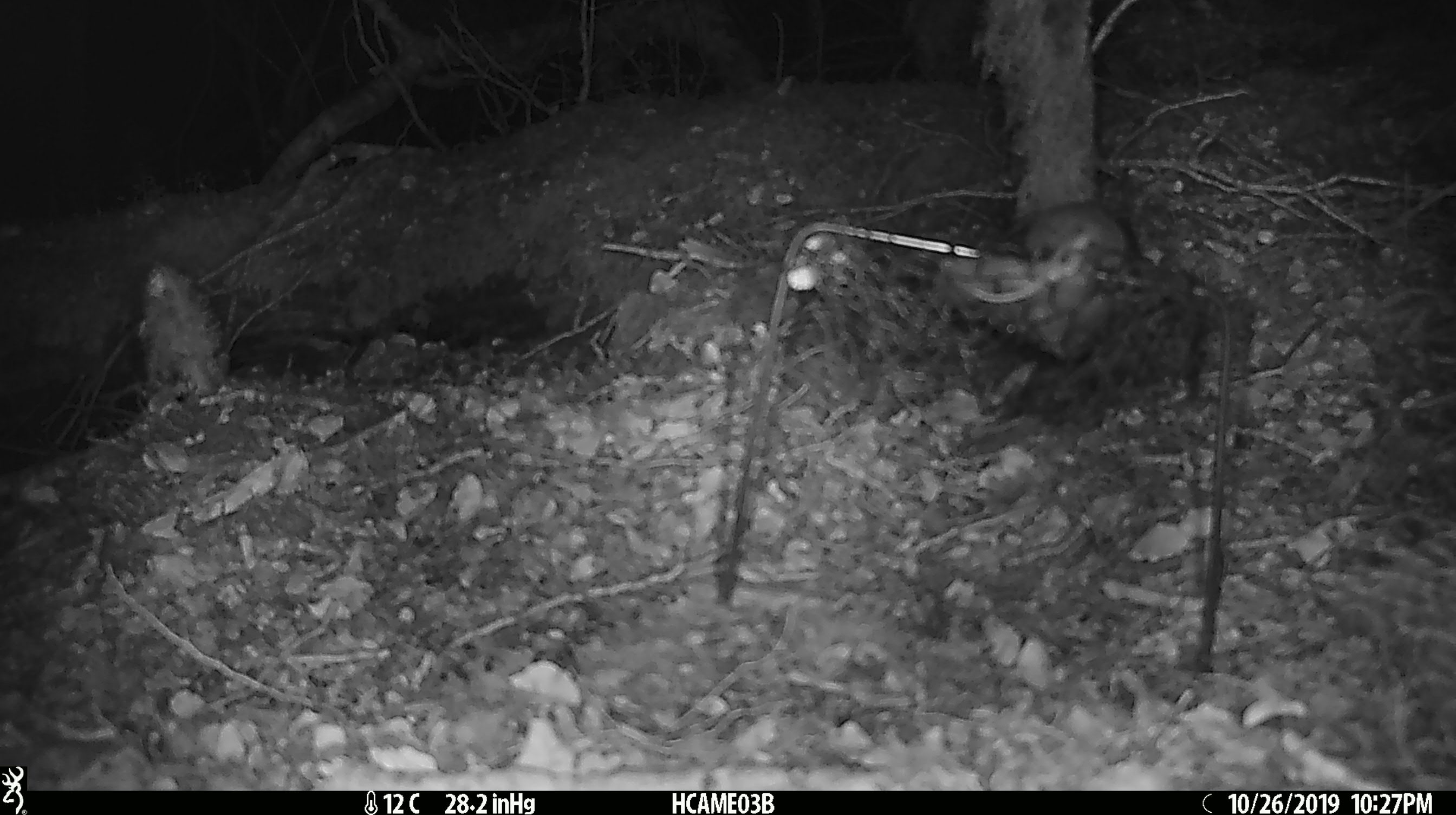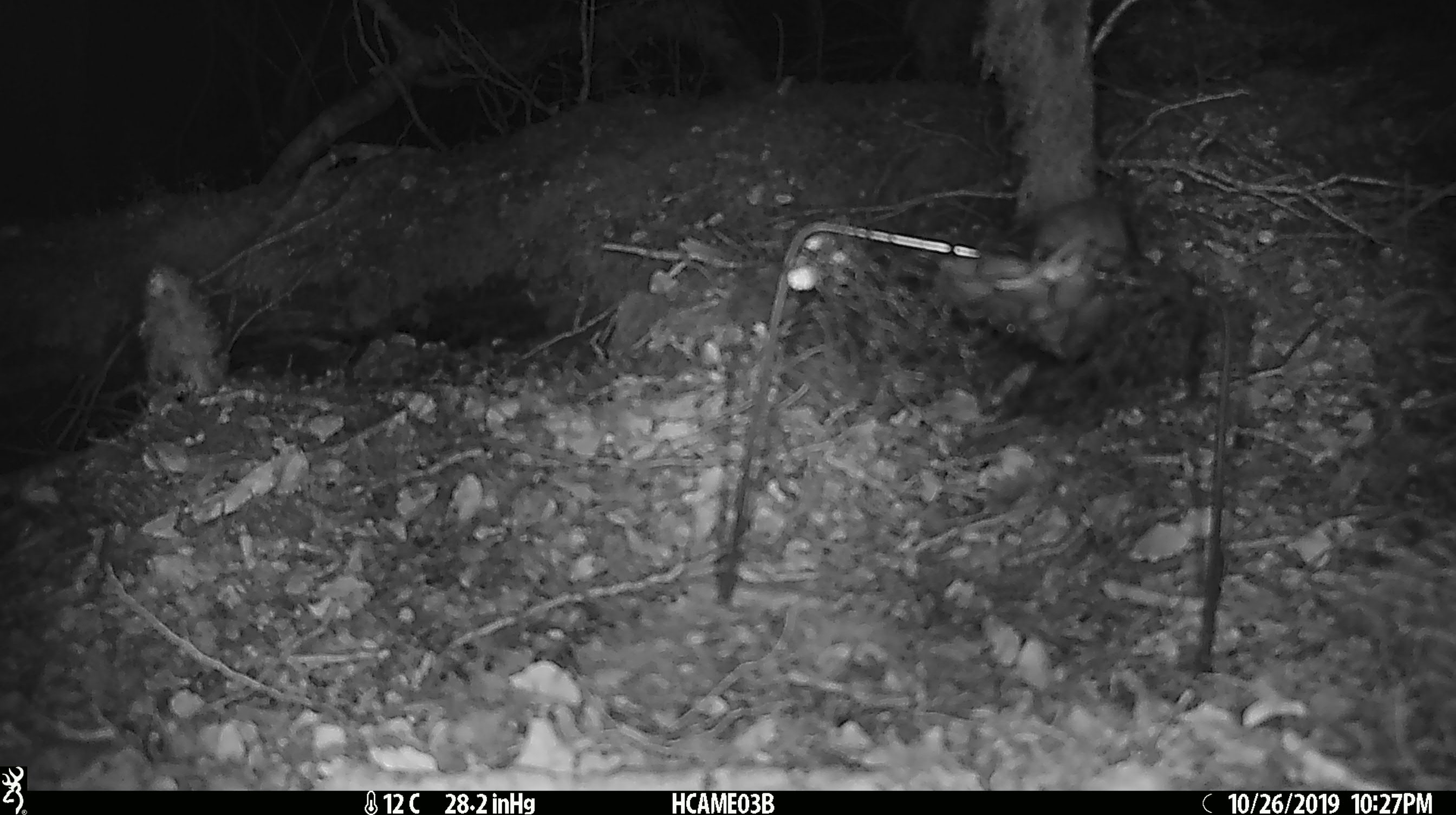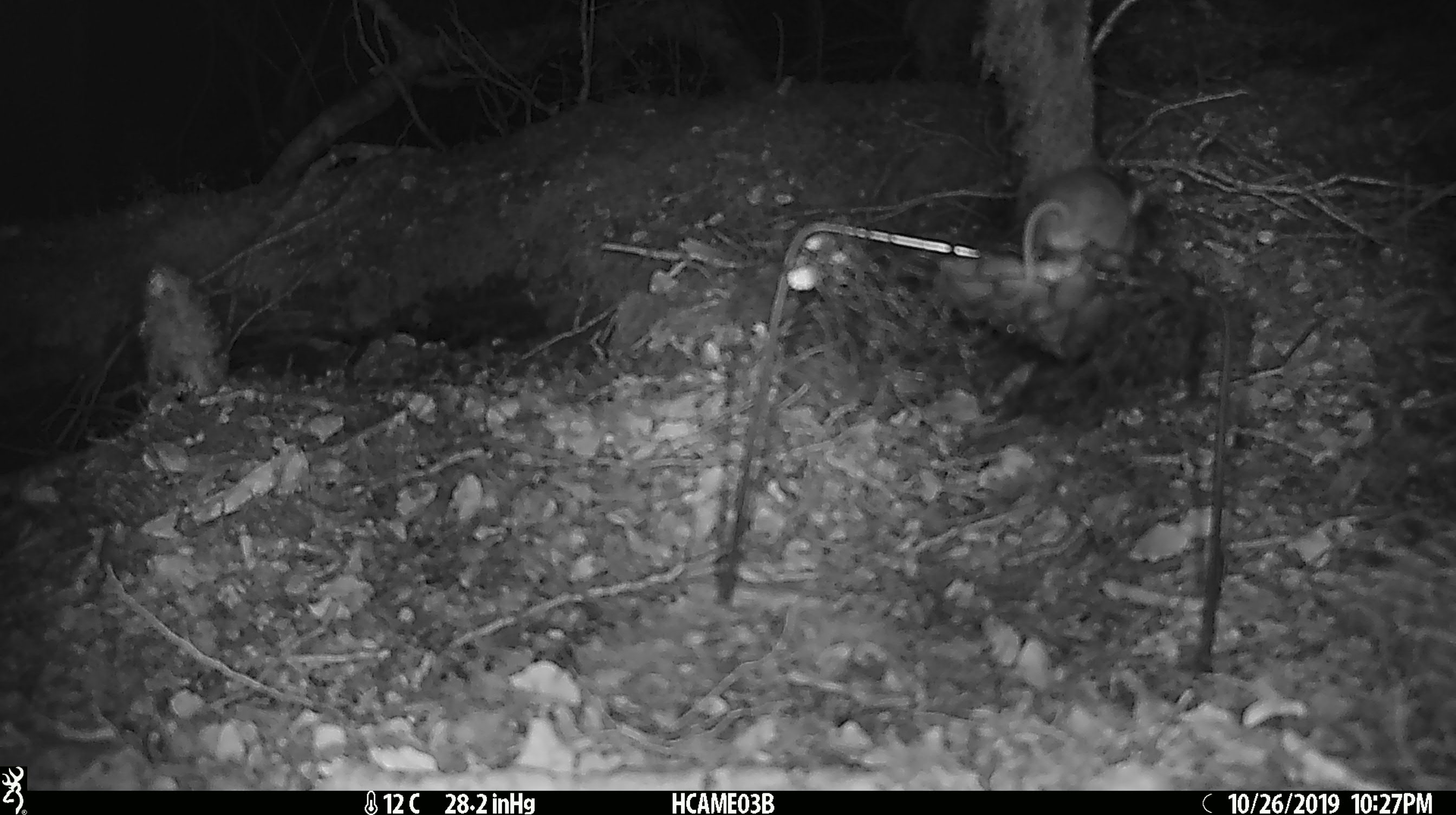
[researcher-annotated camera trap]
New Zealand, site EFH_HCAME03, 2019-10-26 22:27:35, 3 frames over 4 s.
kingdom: Animalia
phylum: Chordata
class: Mammalia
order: Rodentia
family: Muridae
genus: Mus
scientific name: Mus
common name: mouse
Mouse (Mus).